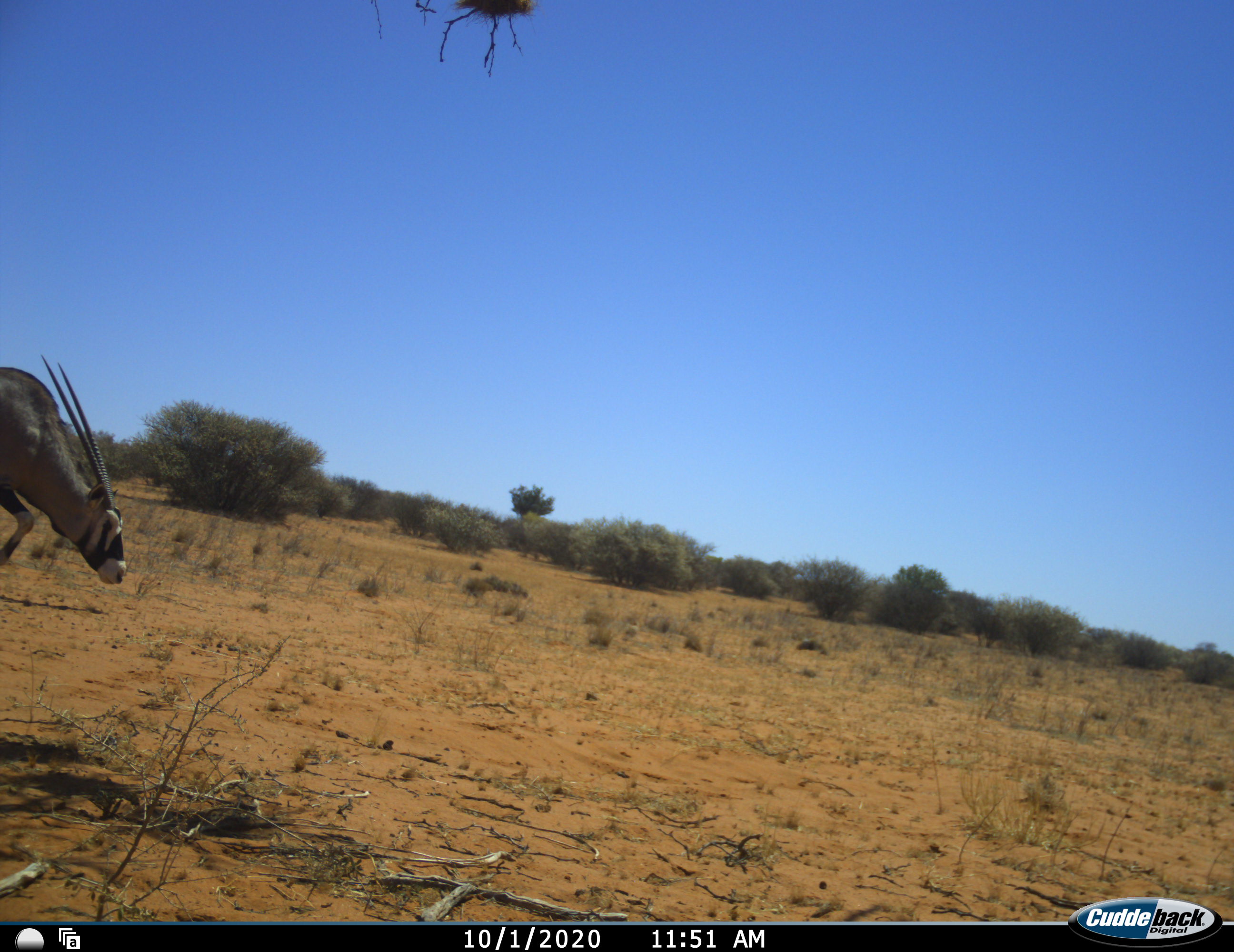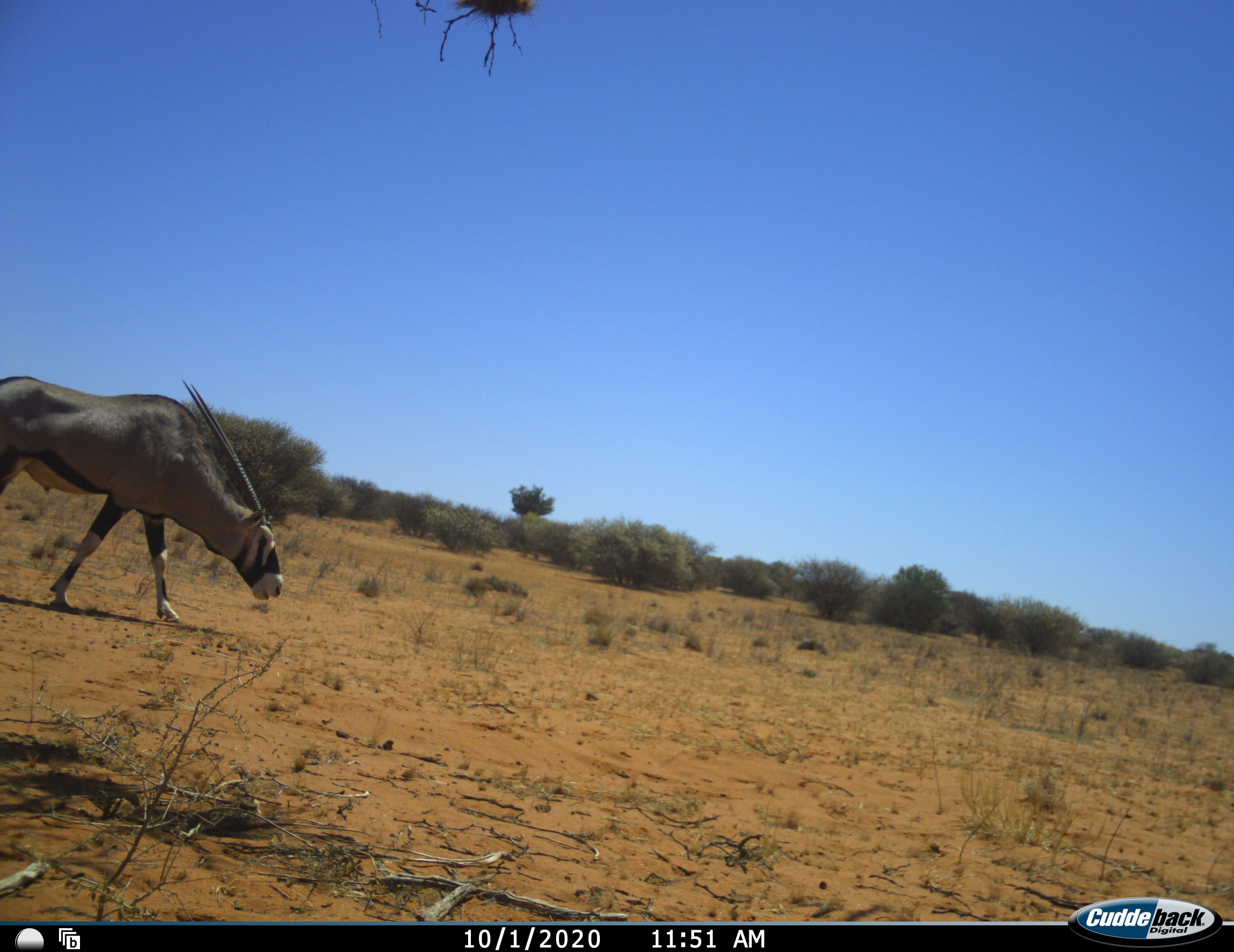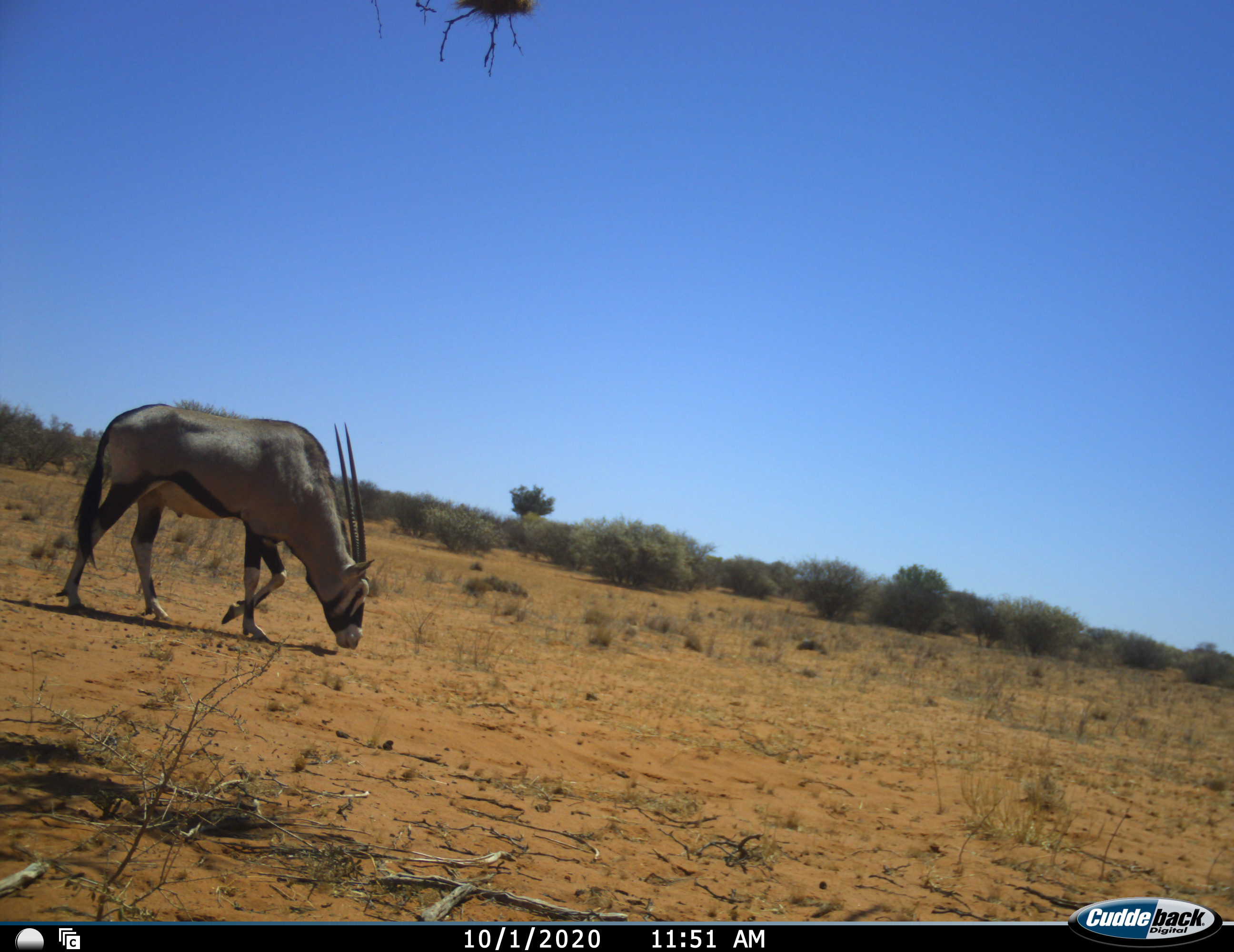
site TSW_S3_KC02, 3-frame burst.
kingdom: Animalia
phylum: Chordata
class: Mammalia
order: Artiodactyla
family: Bovidae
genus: Oryx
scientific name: Oryx gazella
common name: gemsbok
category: oryx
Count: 1.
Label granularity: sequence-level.